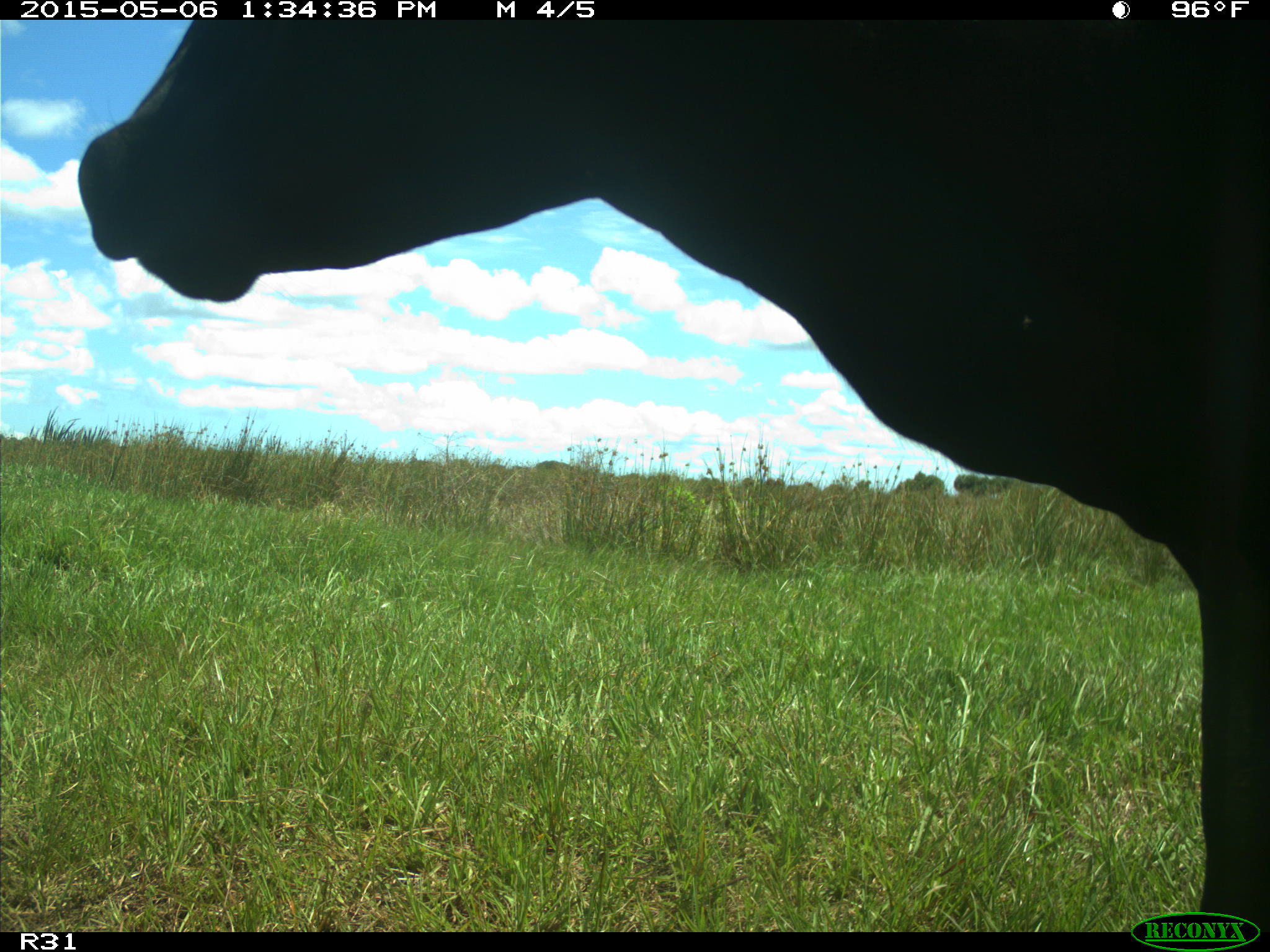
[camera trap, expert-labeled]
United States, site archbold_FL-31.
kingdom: Animalia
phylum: Chordata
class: Mammalia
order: Artiodactyla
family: Bovidae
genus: Bos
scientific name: Bos taurus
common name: domestic cow